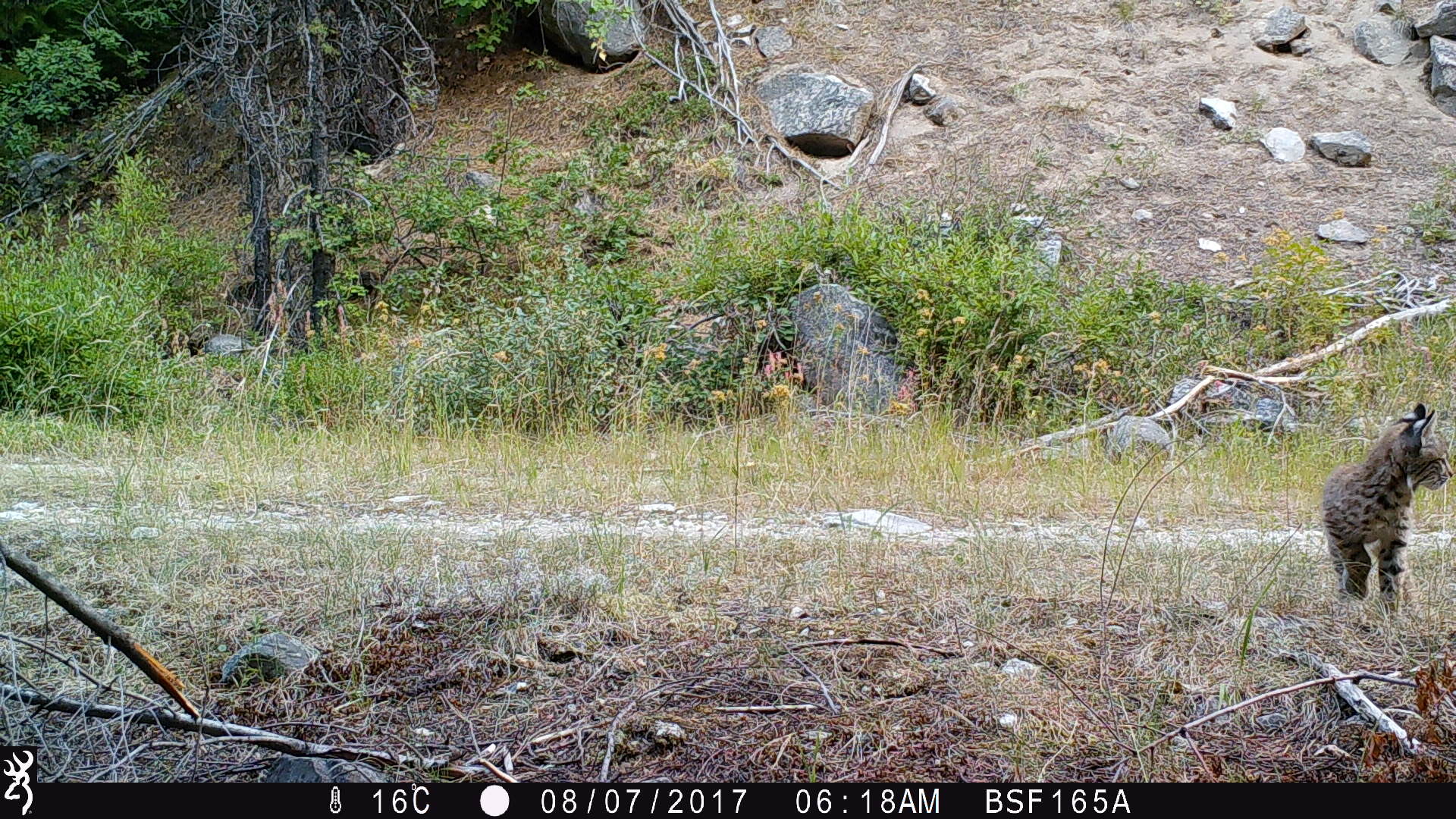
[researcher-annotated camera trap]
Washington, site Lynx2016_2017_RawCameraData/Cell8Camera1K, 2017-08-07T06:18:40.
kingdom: Animalia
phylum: Chordata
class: Mammalia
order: Carnivora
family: Felidae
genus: Lynx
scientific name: Lynx rufus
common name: bobcat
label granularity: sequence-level